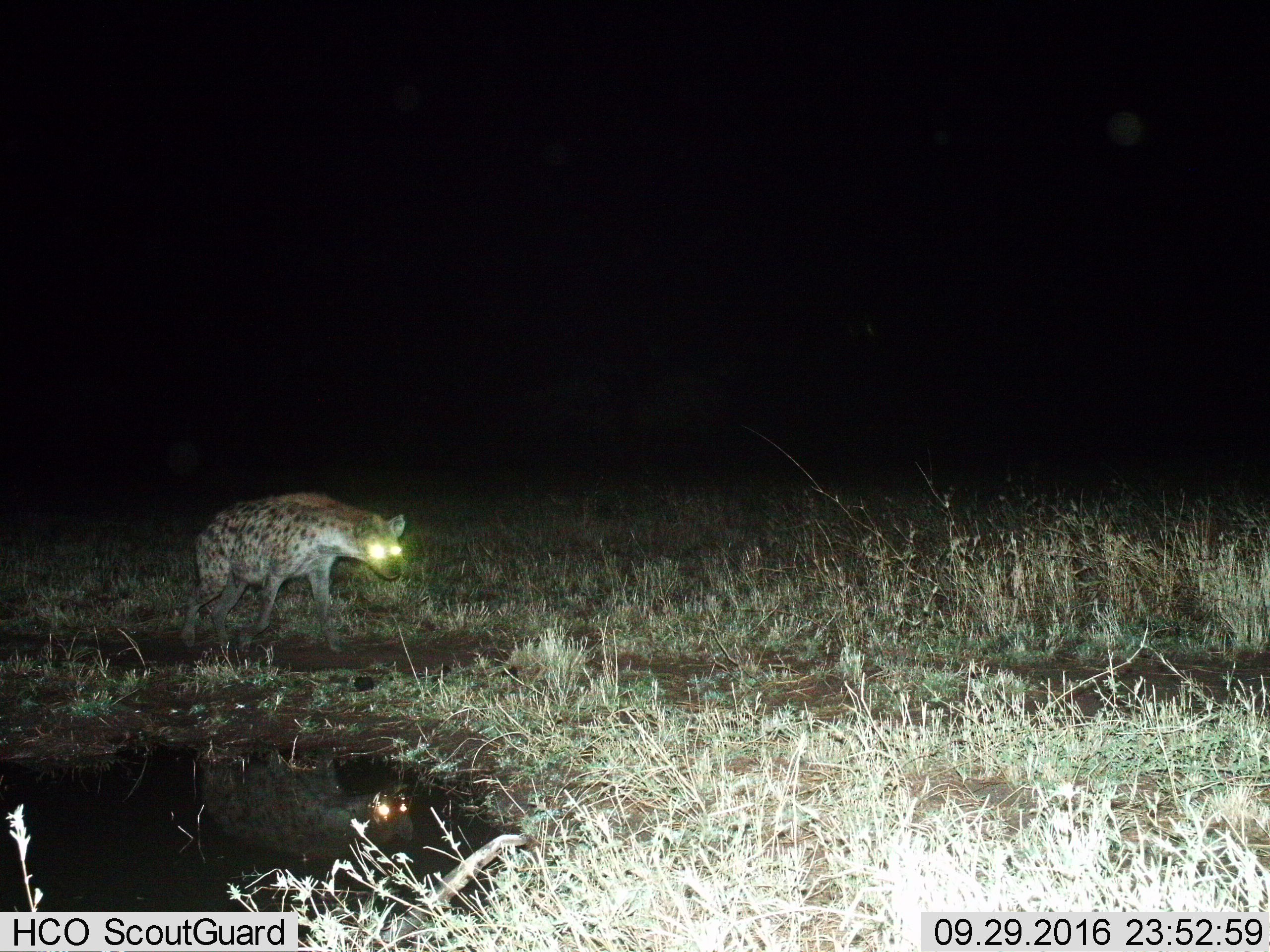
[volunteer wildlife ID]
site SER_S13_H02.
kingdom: Animalia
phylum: Chordata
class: Mammalia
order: Carnivora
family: Hyaenidae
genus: Crocuta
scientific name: Crocuta crocuta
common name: spotted hyena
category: hyenaspotted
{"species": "hyenaspotted (spotted hyena) (Crocuta crocuta)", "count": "1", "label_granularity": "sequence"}